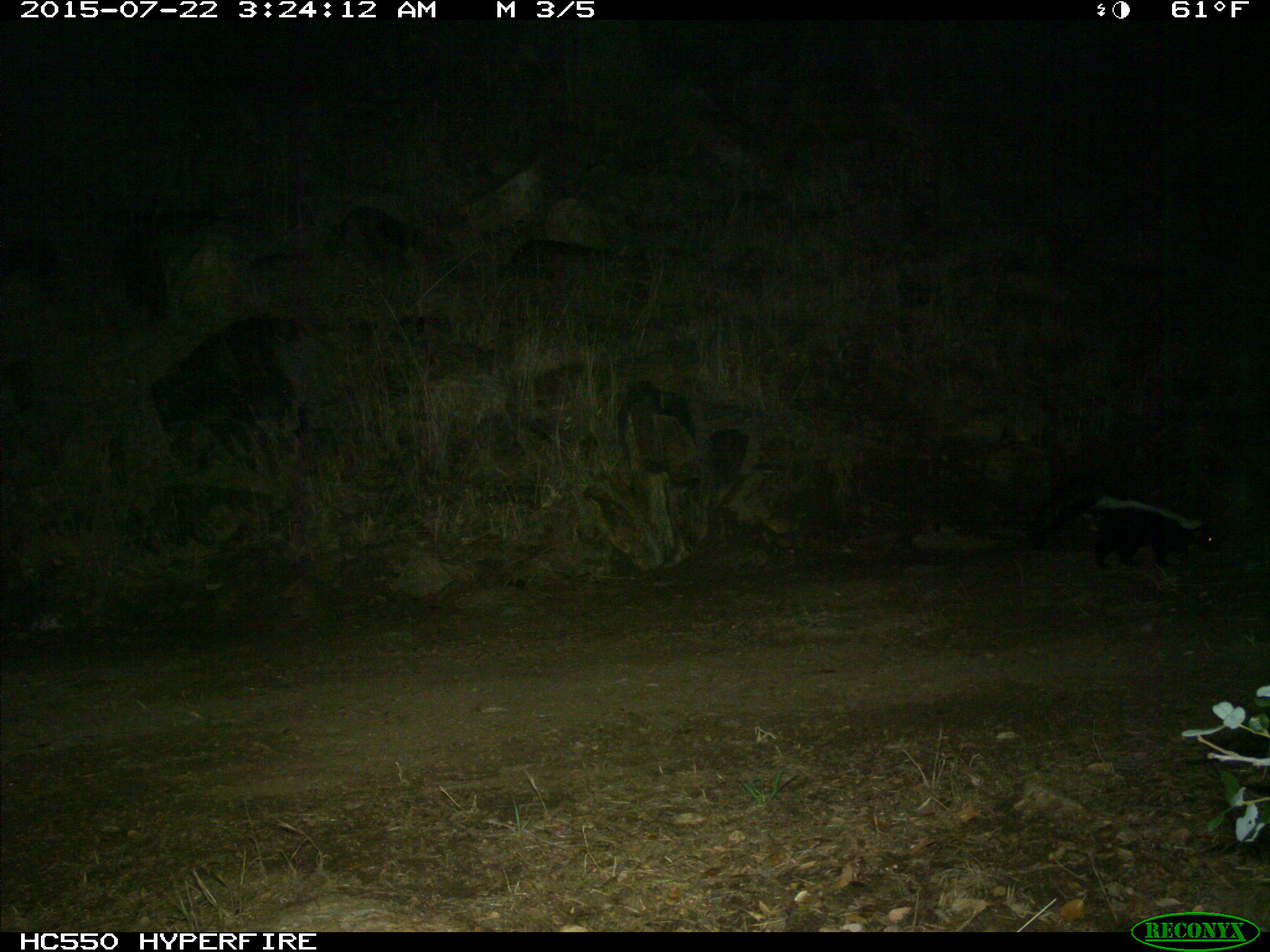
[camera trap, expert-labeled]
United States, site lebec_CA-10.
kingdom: Animalia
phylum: Chordata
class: Mammalia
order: Carnivora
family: Mephitidae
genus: Mephitis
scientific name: Mephitis mephitis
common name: striped skunk